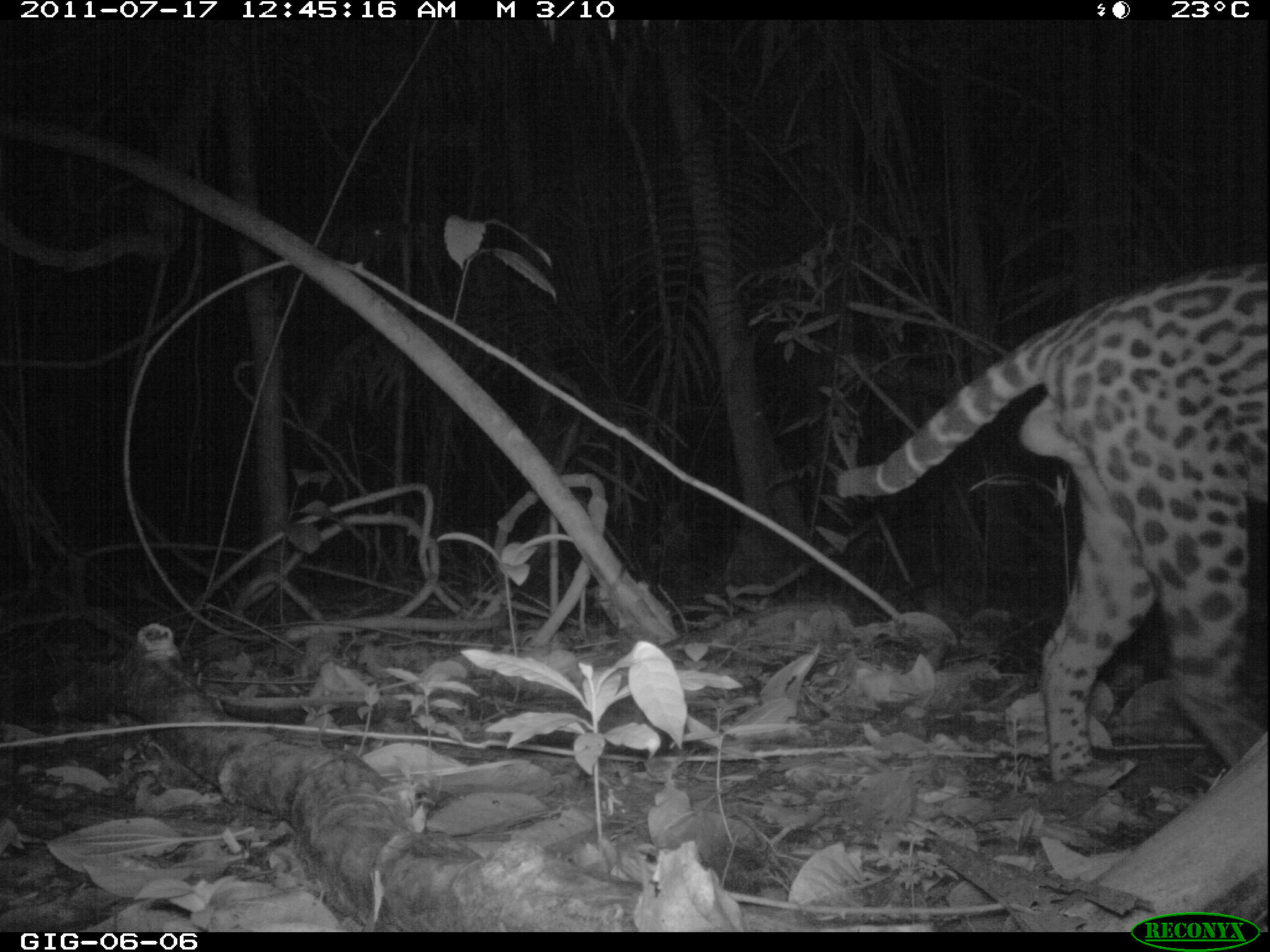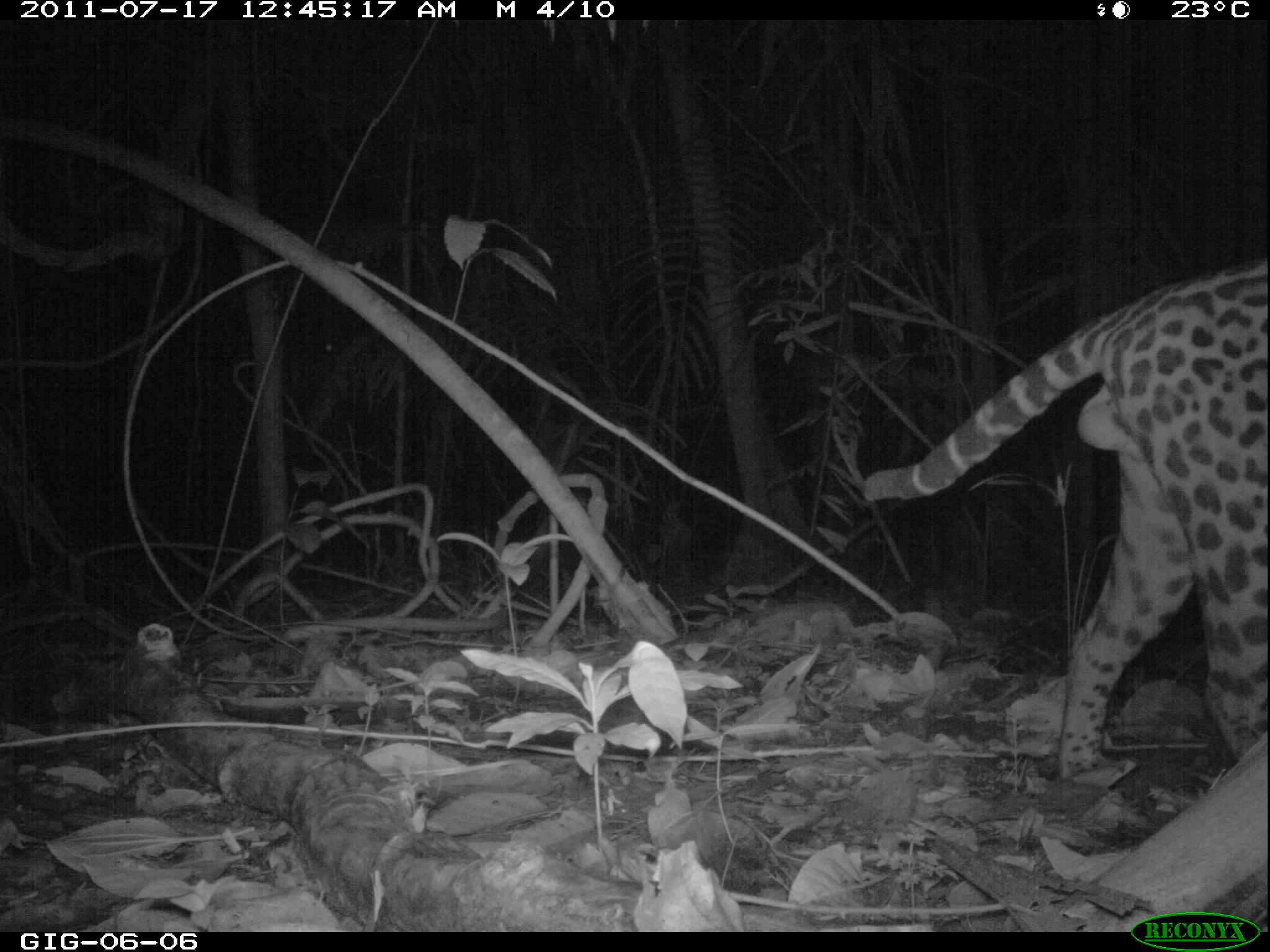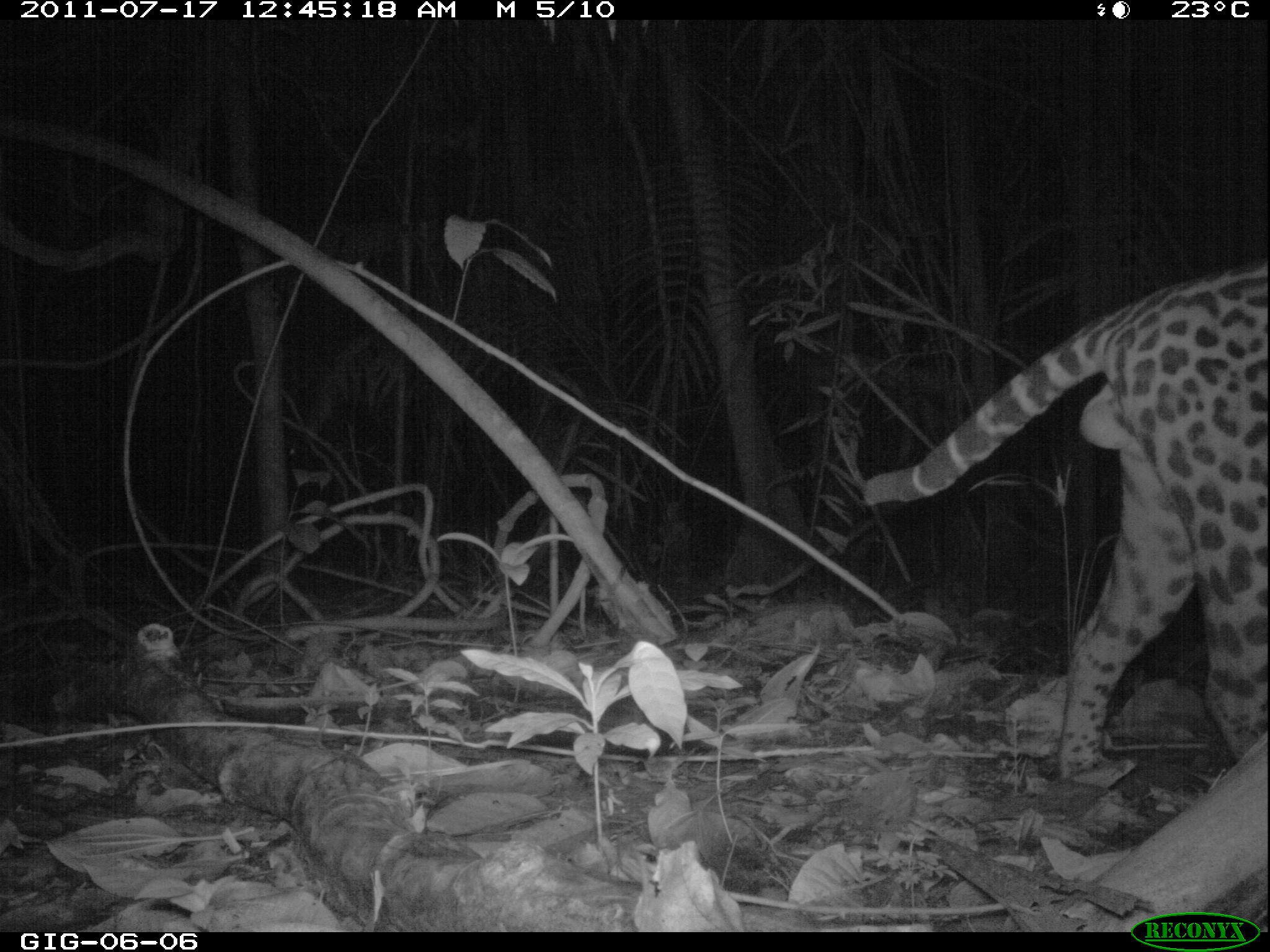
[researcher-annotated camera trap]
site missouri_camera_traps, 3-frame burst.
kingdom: Animalia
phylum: Chordata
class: Mammalia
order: Carnivora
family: Felidae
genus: Leopardus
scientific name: Leopardus pardalis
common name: ocelot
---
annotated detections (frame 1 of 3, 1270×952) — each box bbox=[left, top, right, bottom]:
ocelot: bbox=[819, 258, 1268, 792]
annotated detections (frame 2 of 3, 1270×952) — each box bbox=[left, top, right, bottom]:
ocelot: bbox=[850, 253, 1268, 787]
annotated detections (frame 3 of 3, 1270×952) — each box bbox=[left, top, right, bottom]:
ocelot: bbox=[858, 244, 1268, 785]